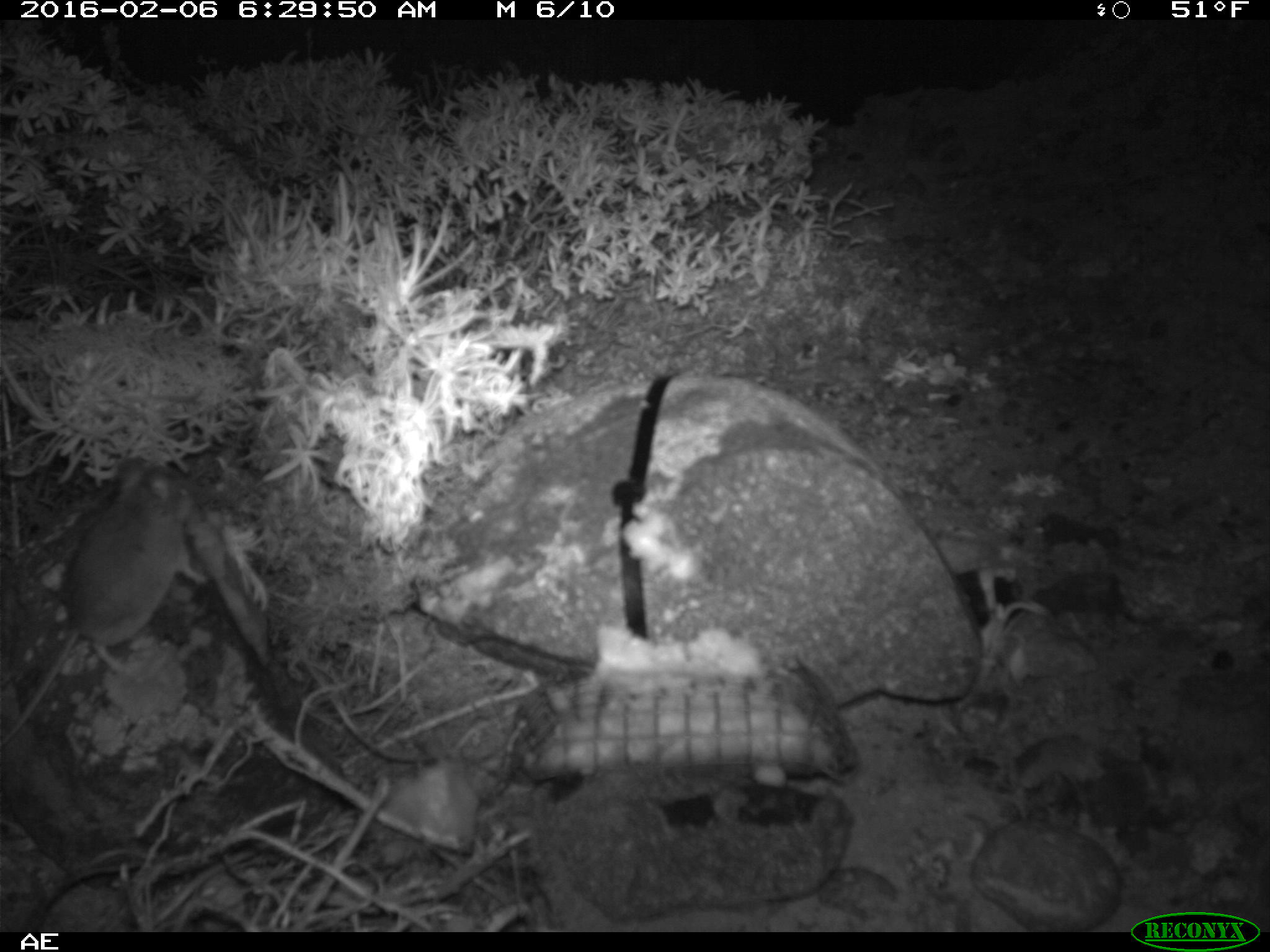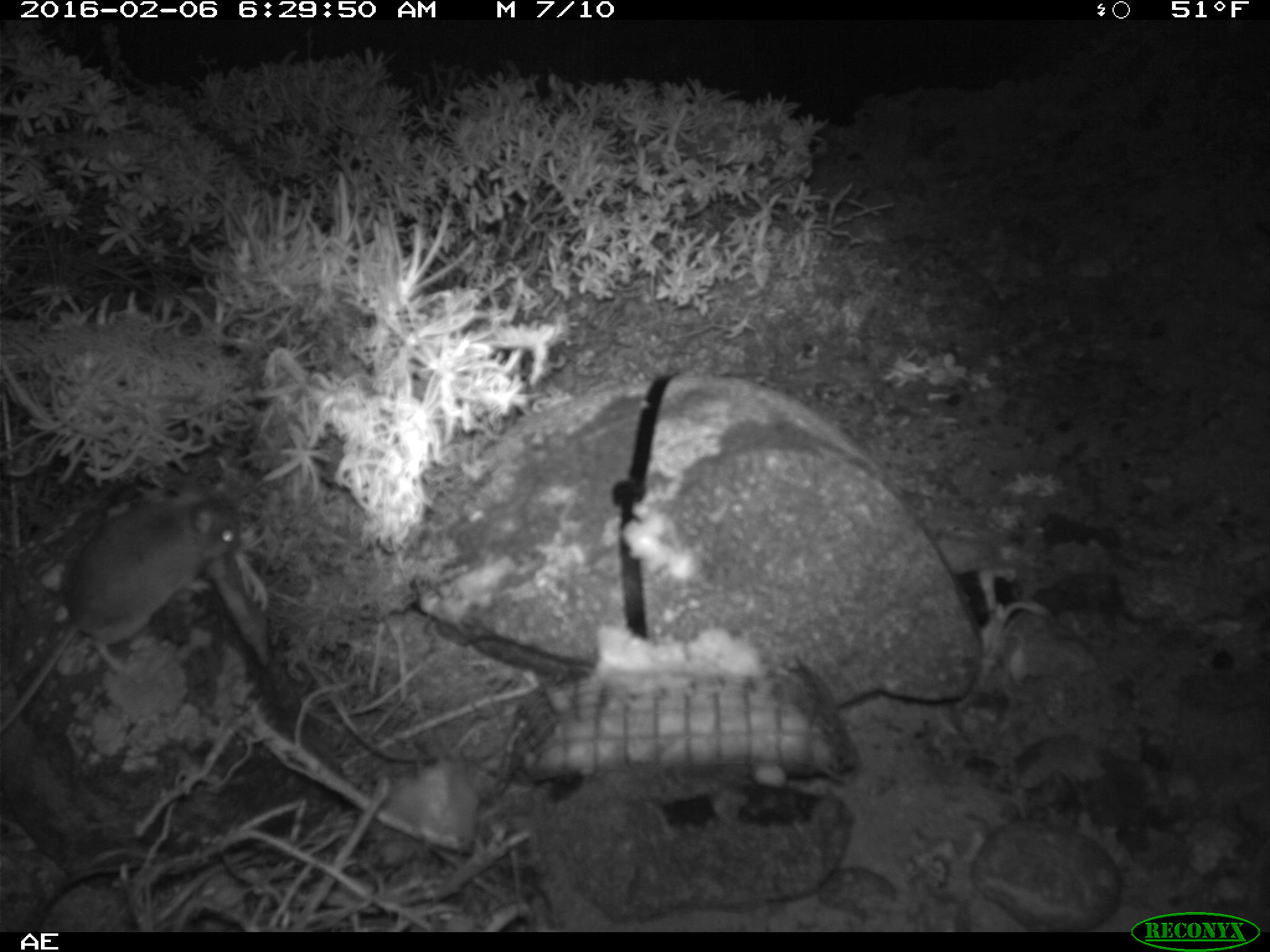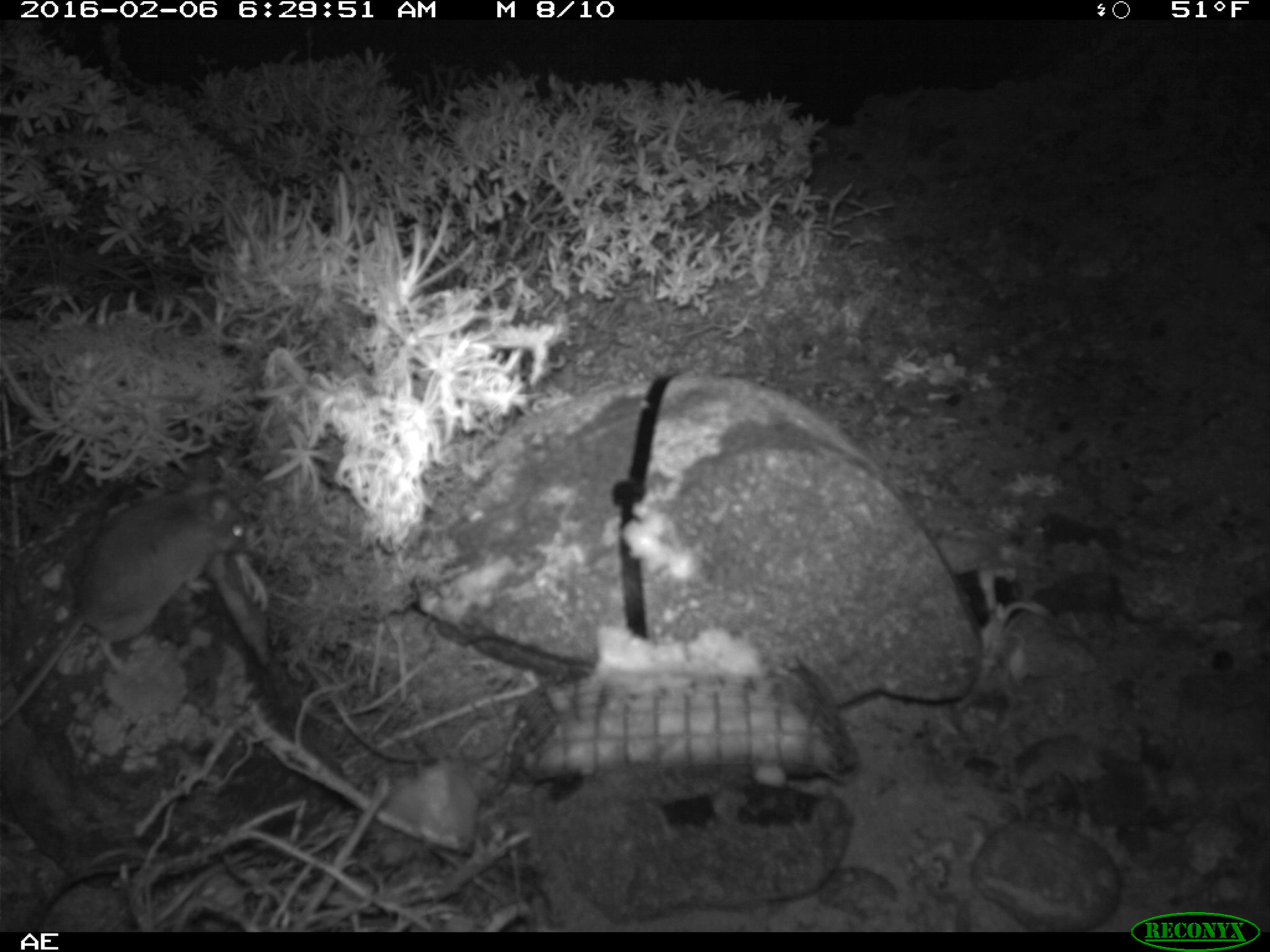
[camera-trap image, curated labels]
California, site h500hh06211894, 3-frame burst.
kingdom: Animalia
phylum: Chordata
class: Mammalia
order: Rodentia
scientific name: Rodentia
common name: rodent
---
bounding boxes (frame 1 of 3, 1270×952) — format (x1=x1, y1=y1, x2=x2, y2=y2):
rodent: (x1=0, y1=457, x2=209, y2=746)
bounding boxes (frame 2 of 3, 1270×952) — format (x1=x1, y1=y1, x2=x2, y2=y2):
rodent: (x1=0, y1=488, x2=240, y2=733)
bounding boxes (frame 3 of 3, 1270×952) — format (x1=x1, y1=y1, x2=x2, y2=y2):
rodent: (x1=0, y1=469, x2=249, y2=728)